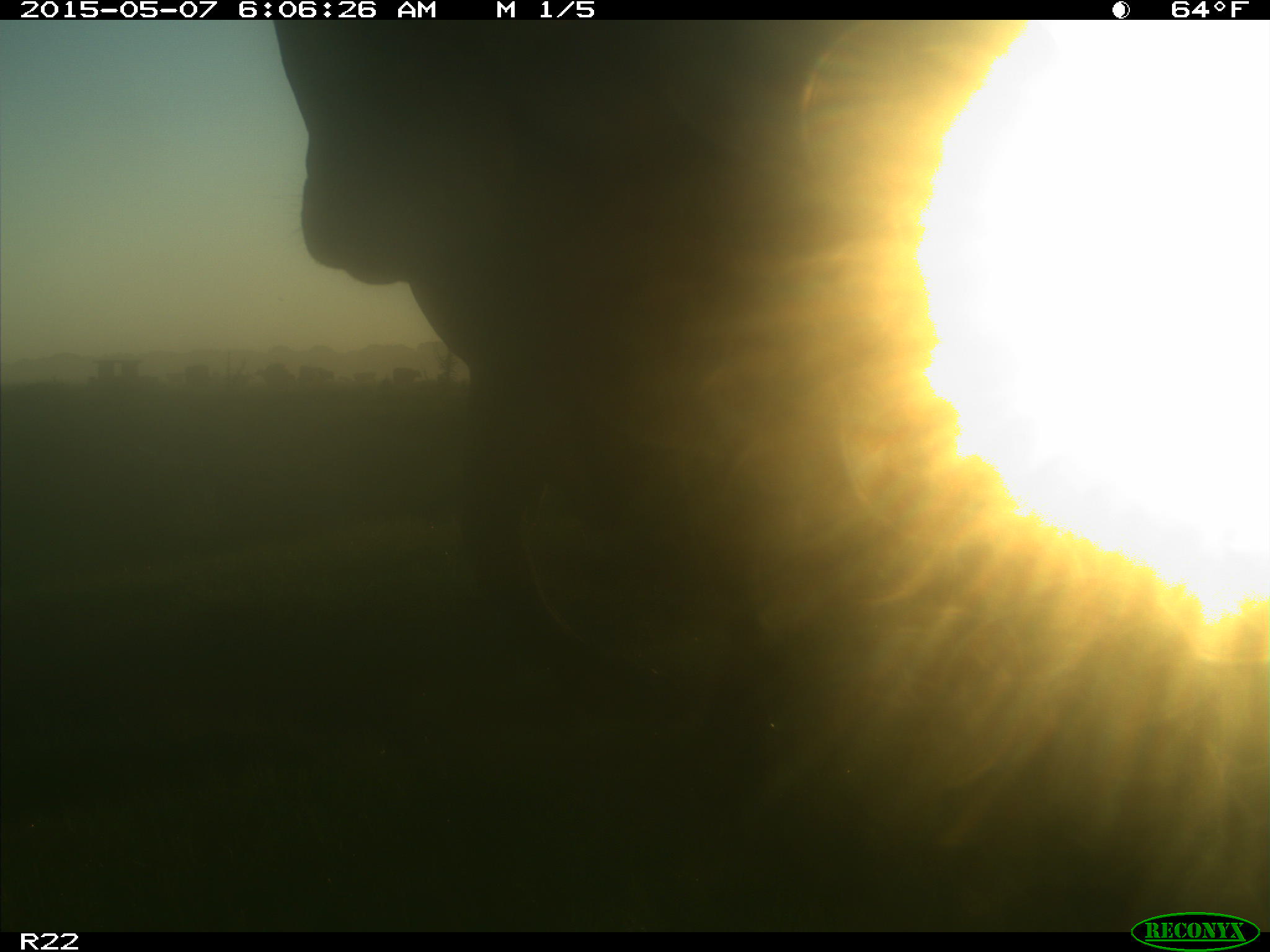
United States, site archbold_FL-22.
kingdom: Animalia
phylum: Chordata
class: Mammalia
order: Artiodactyla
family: Bovidae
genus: Bos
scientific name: Bos taurus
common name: domestic cow